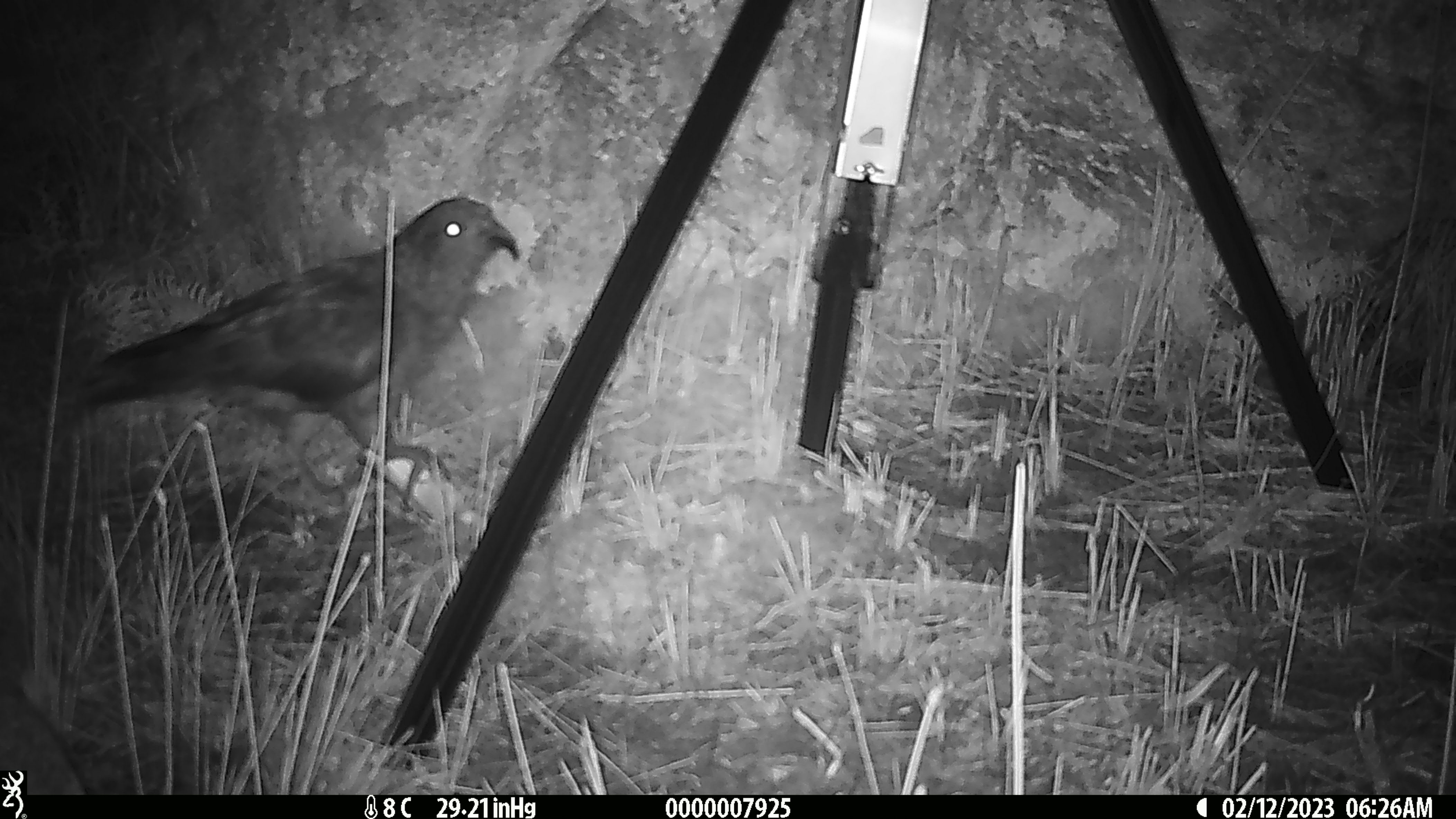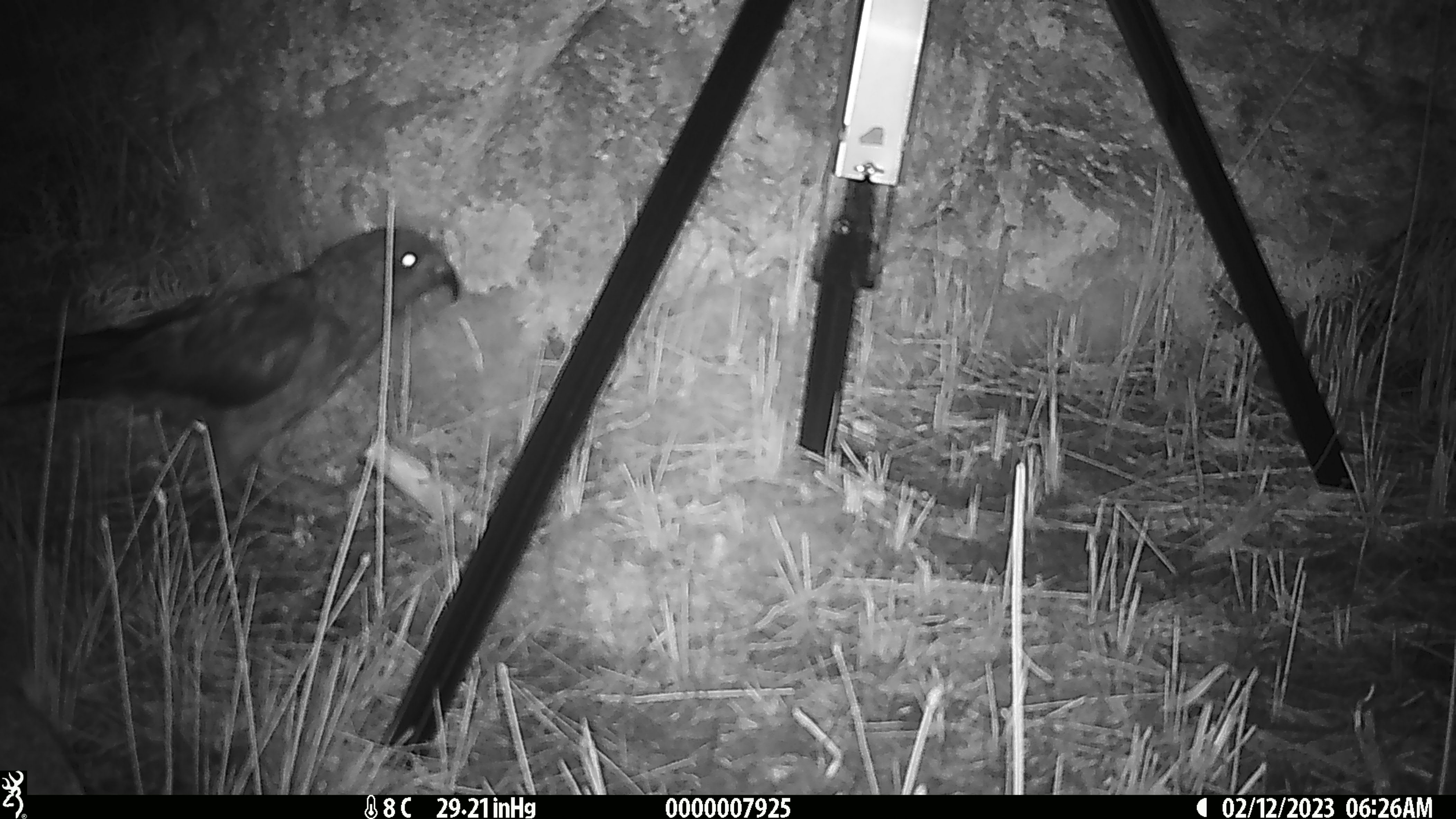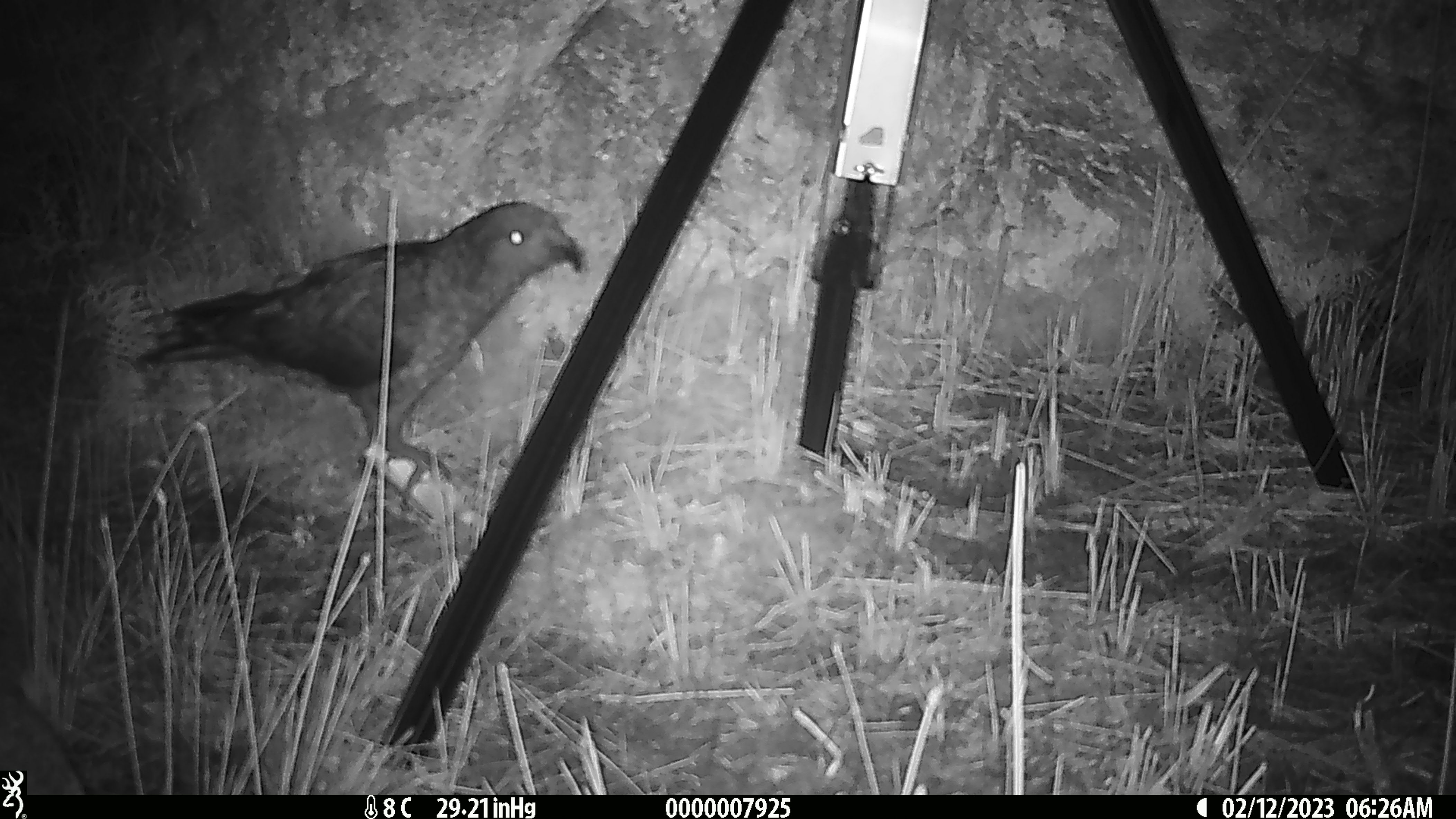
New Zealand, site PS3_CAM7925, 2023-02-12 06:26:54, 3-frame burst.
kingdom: Animalia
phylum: Chordata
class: Aves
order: Psittaciformes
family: Strigopidae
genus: Nestor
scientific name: Nestor notabilis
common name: kea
Kea (Nestor notabilis).